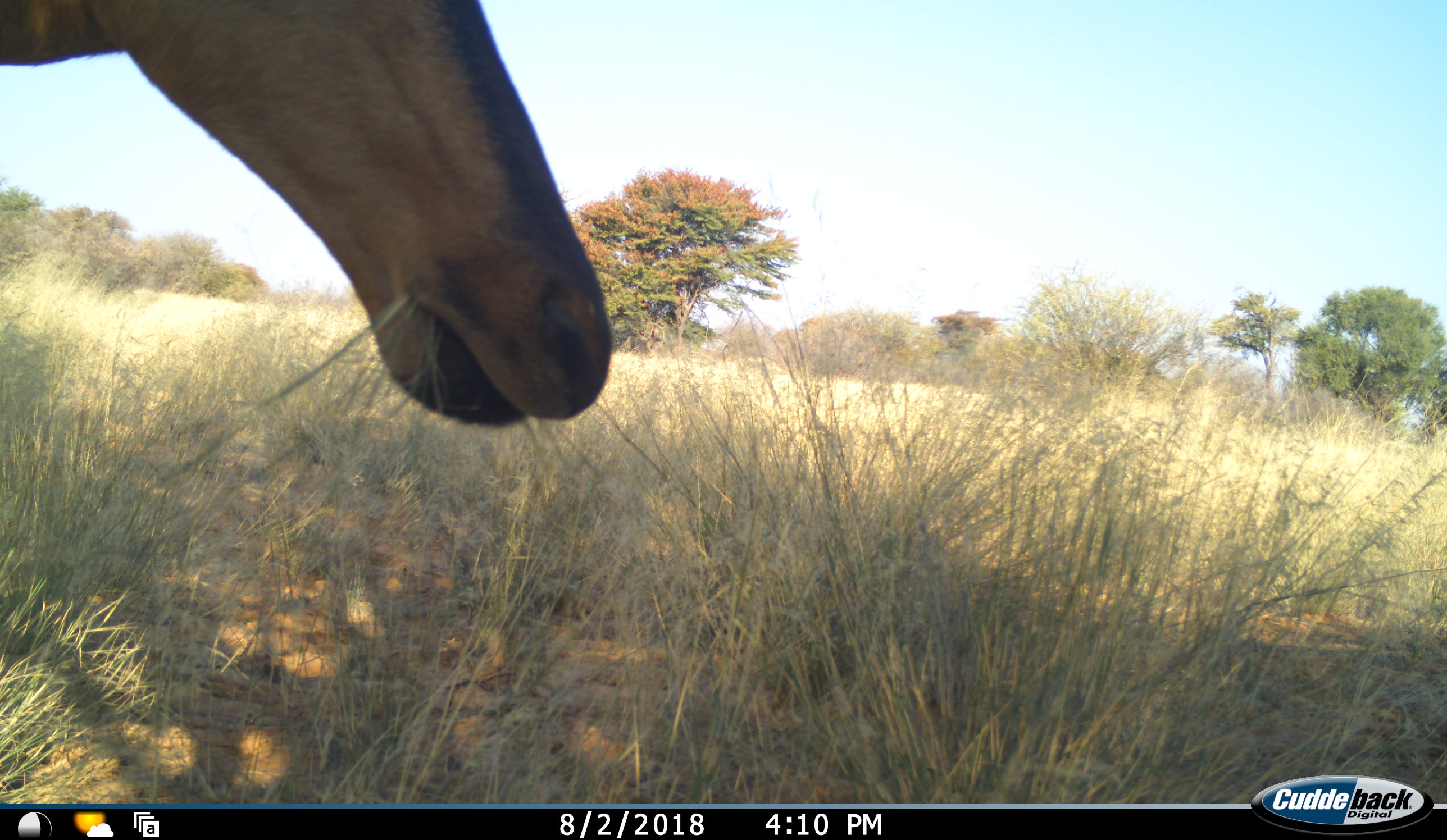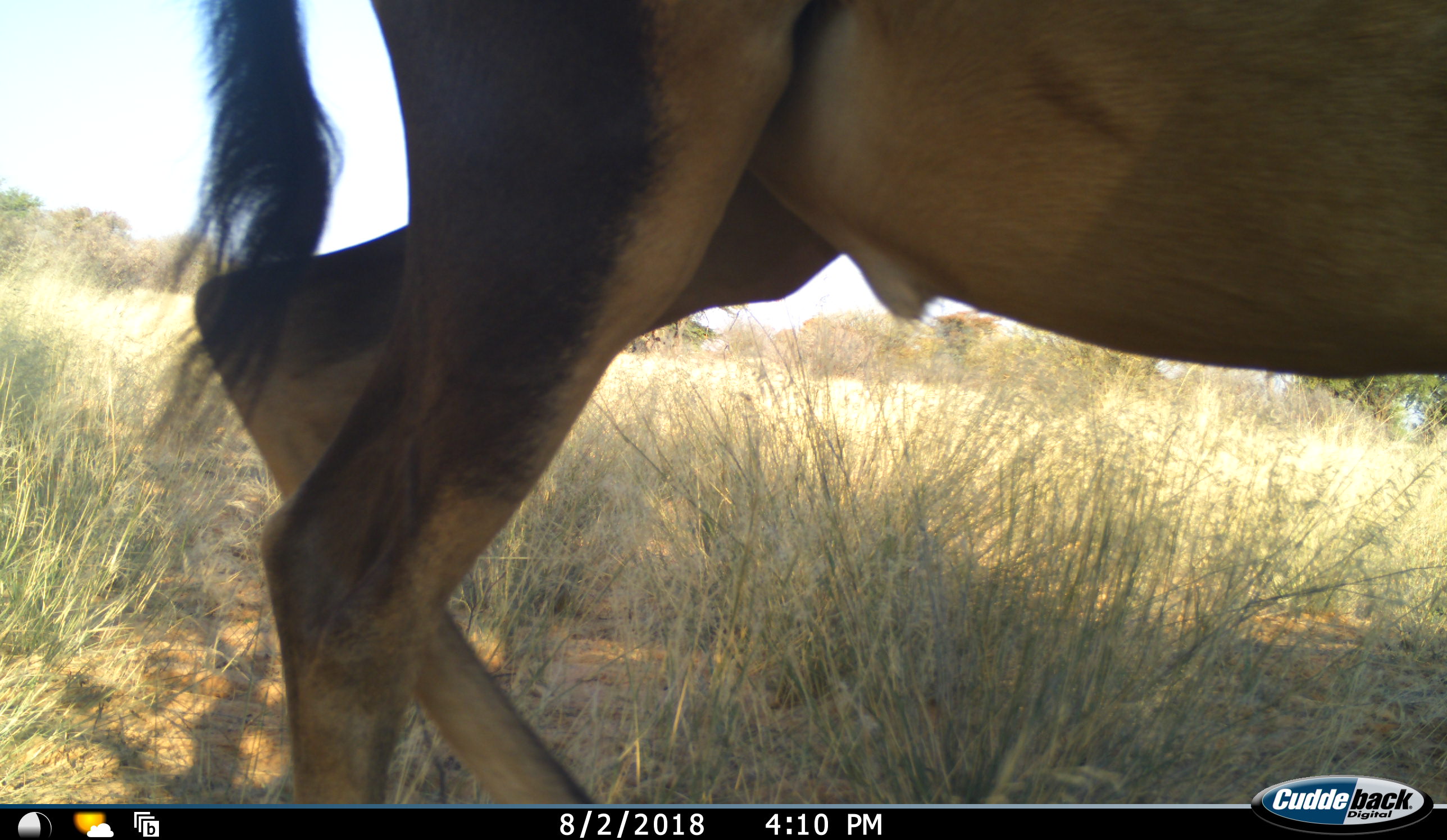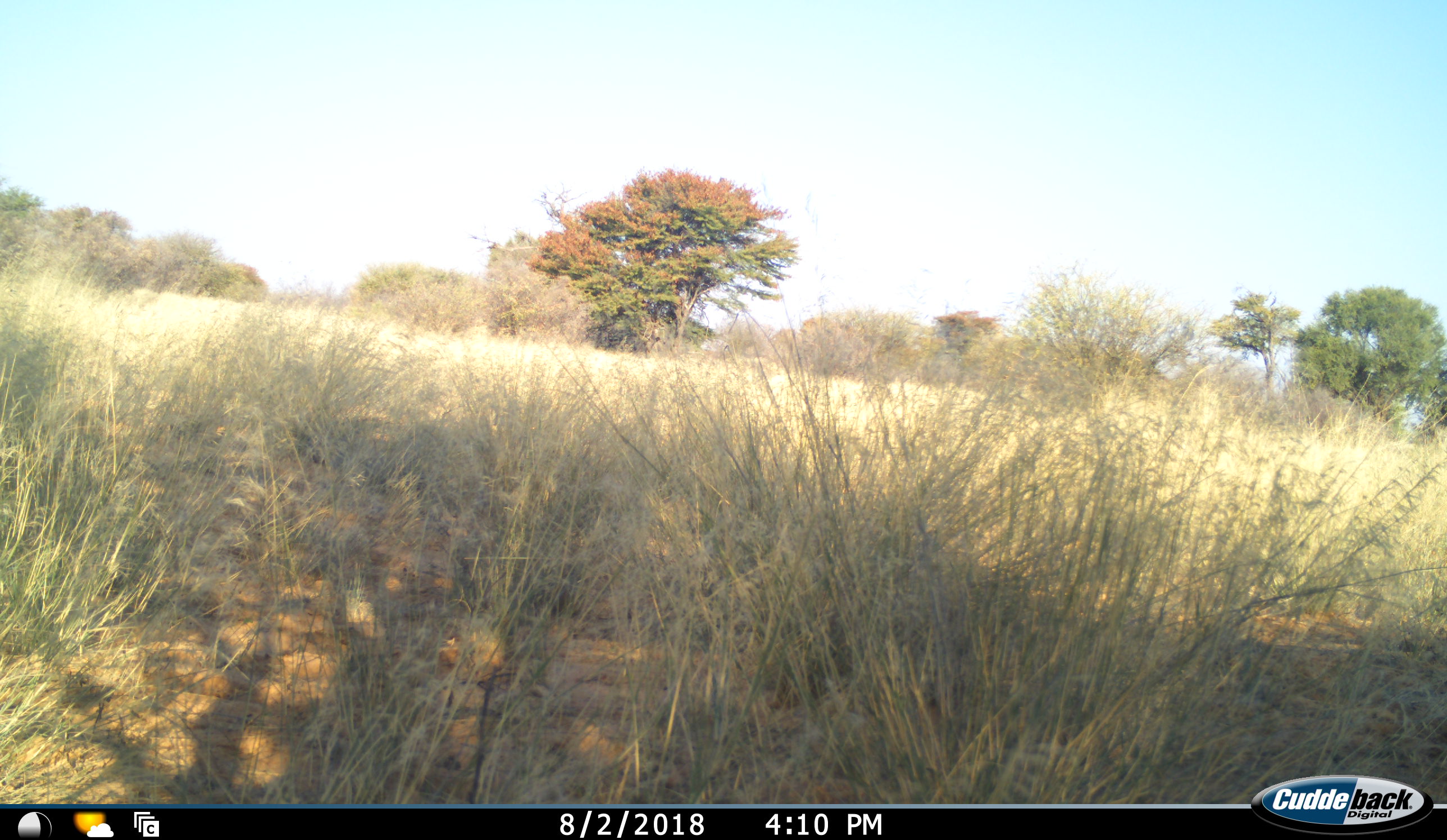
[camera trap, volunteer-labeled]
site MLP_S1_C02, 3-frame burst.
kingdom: Animalia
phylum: Chordata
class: Mammalia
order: Artiodactyla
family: Bovidae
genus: Alcelaphus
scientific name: Alcelaphus buselaphus caama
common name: red hartebeest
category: hartebeestred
Hartebeestred (red hartebeest) (Alcelaphus buselaphus caama), count 1. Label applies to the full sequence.